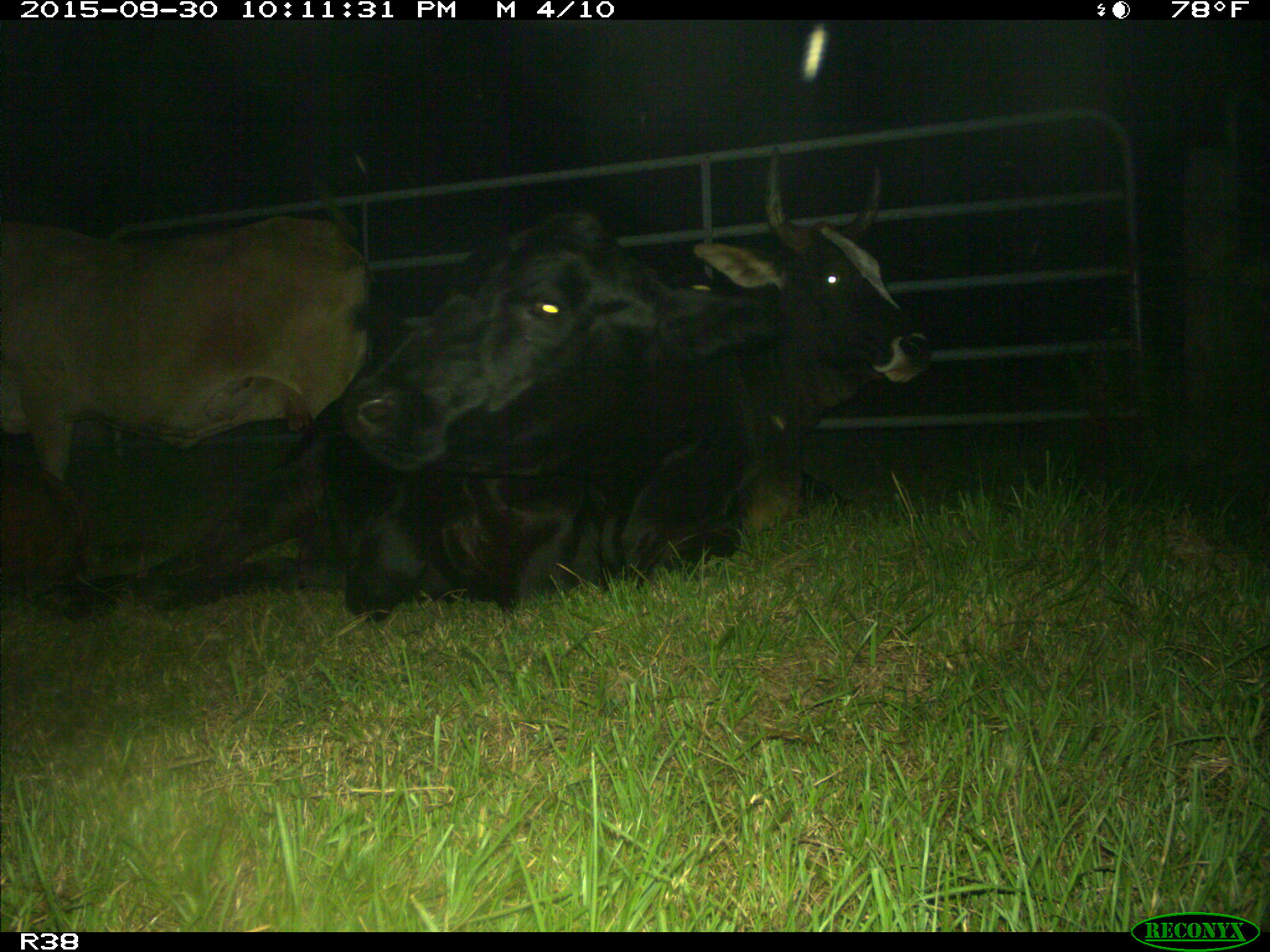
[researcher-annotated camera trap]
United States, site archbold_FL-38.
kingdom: Animalia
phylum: Chordata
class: Mammalia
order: Artiodactyla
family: Bovidae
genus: Bos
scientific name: Bos taurus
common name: domestic cow